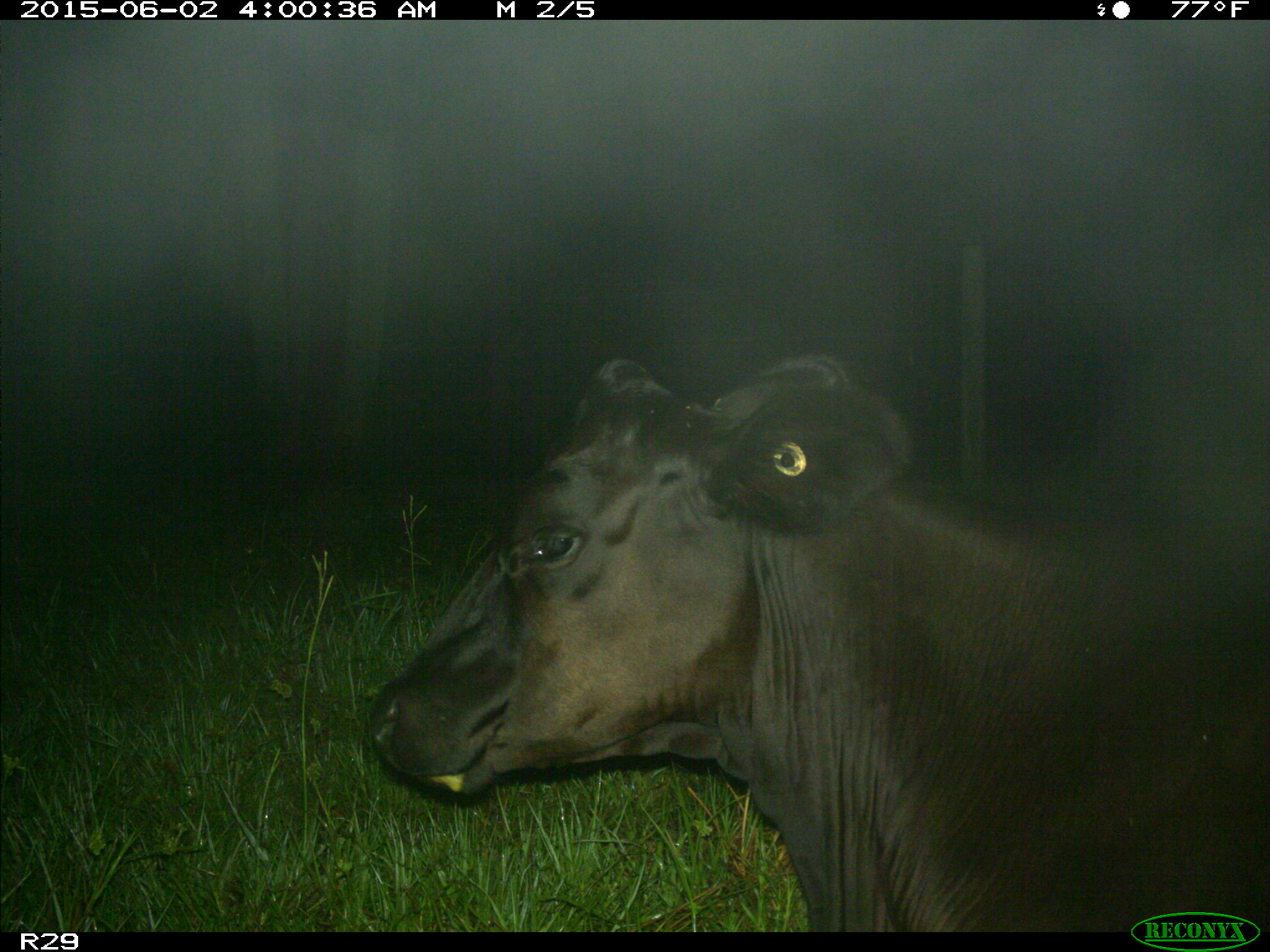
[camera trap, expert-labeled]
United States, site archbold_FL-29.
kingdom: Animalia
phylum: Chordata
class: Mammalia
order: Artiodactyla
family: Bovidae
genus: Bos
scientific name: Bos taurus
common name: domestic cow